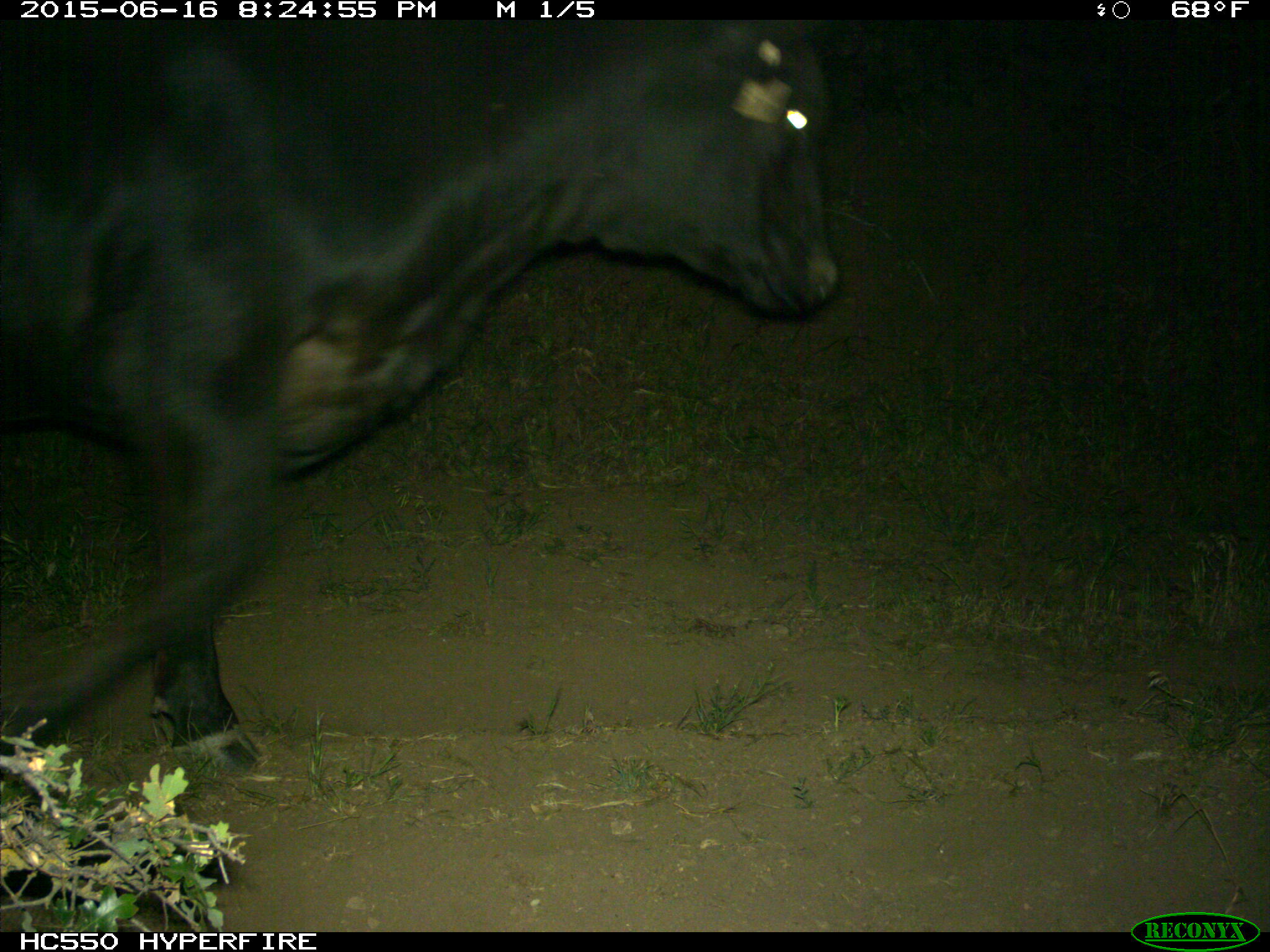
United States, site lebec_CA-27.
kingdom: Animalia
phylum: Chordata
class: Mammalia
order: Artiodactyla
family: Bovidae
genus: Bos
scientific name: Bos taurus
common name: domestic cow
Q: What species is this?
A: Bos taurus (domestic cow).